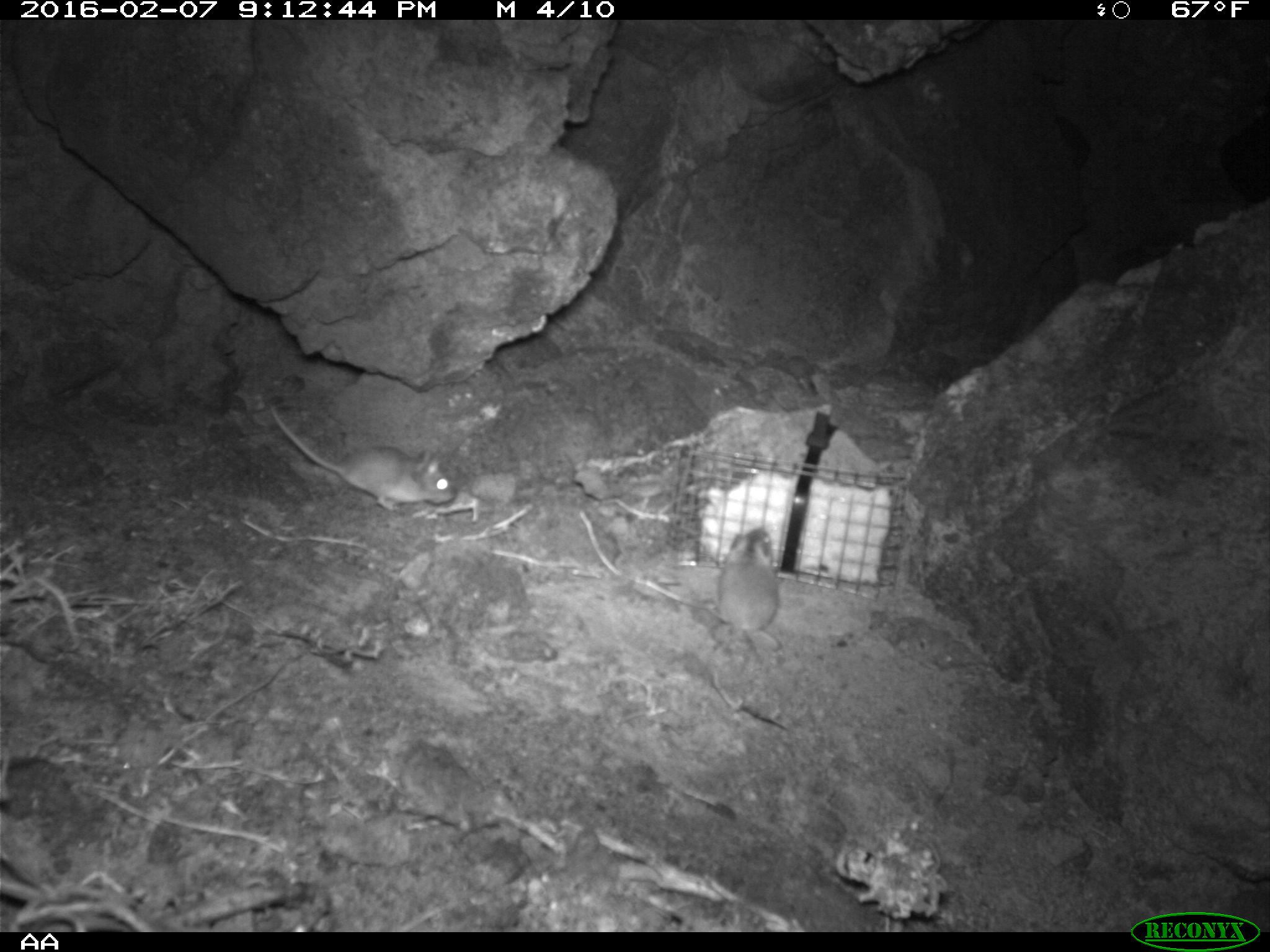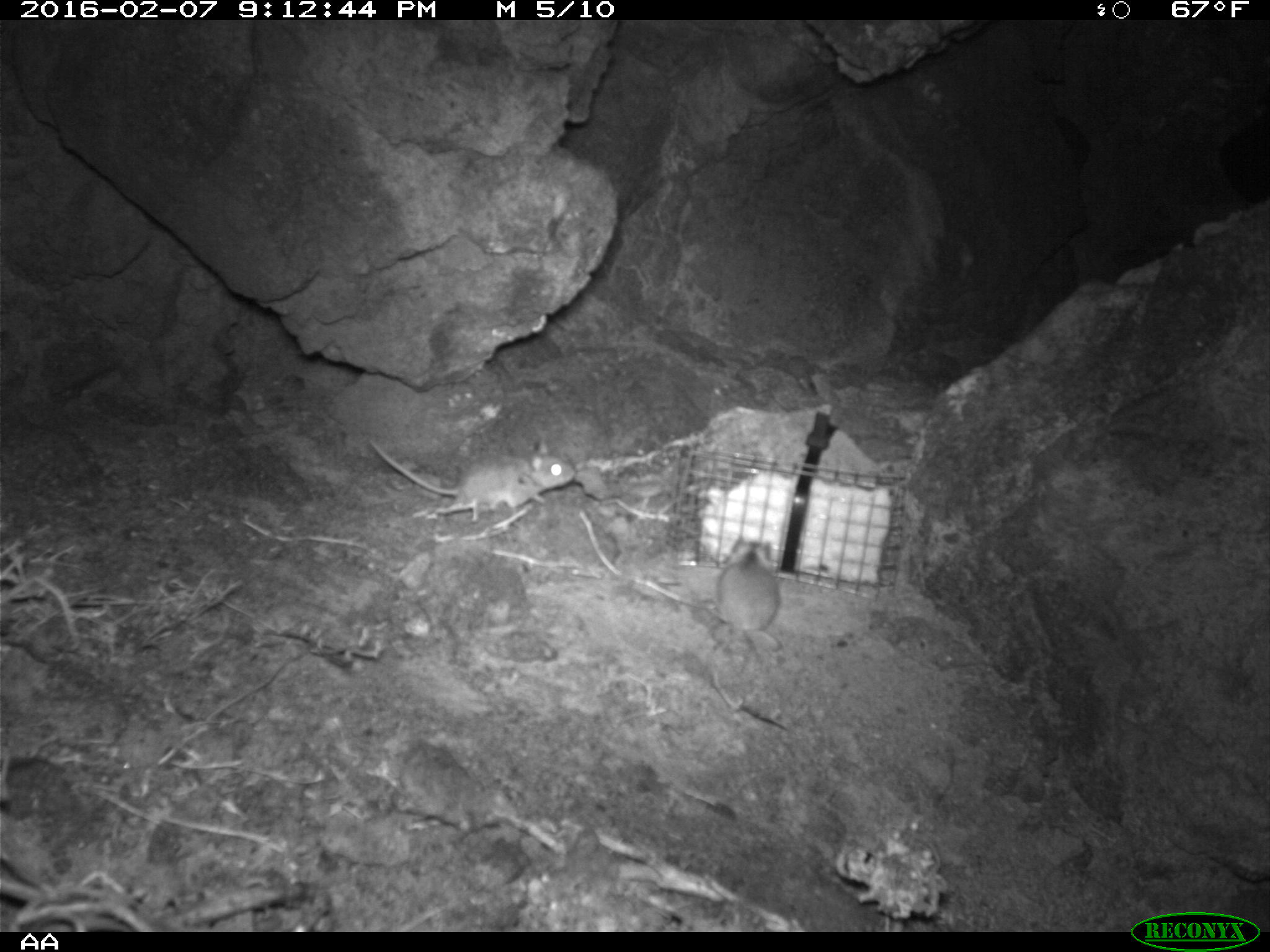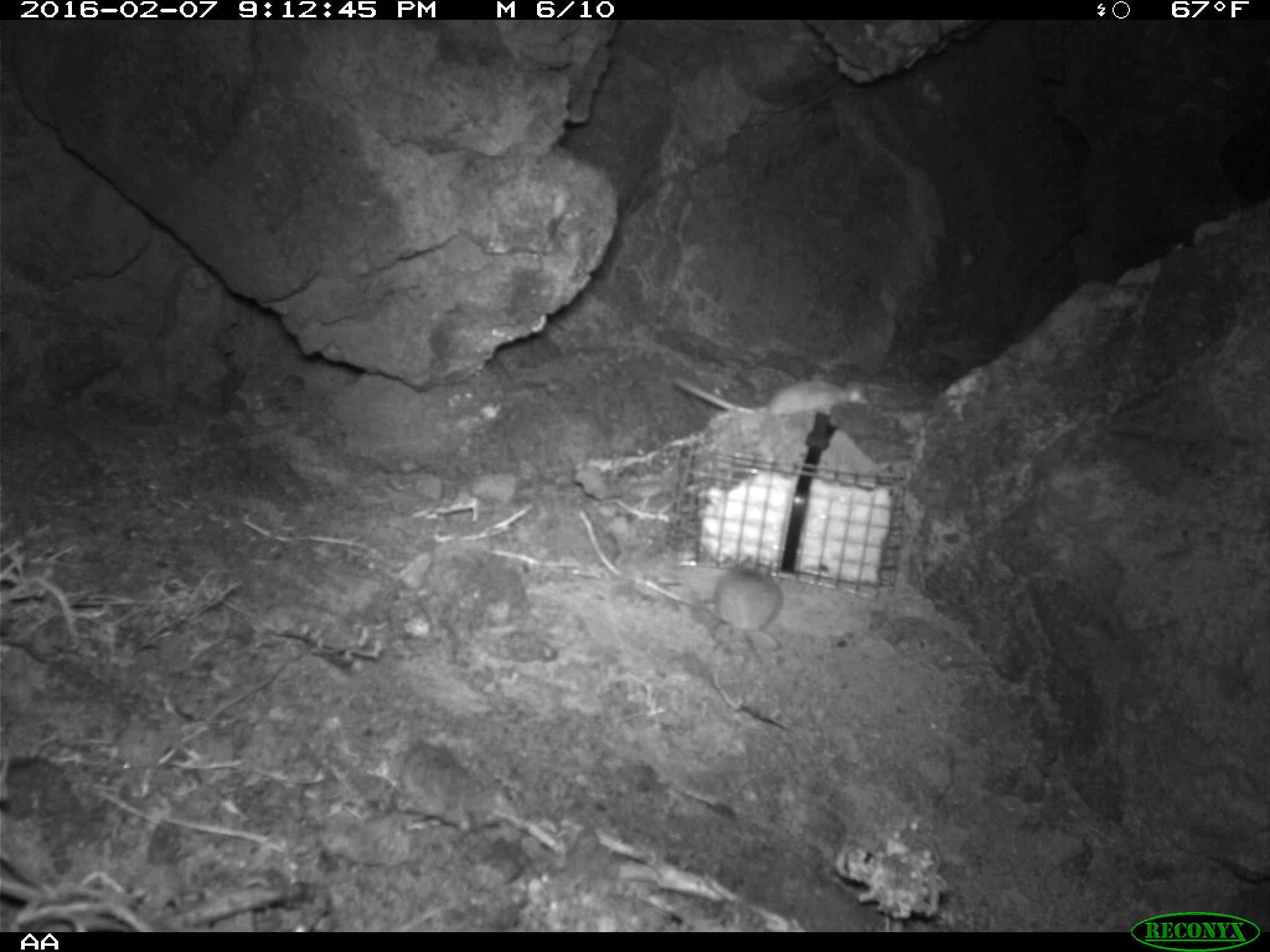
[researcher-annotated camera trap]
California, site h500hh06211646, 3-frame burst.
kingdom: Animalia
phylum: Chordata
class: Mammalia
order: Rodentia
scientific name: Rodentia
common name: rodent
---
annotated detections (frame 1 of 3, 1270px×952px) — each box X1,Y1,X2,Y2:
rodent: 268,403,454,509; 713,527,782,651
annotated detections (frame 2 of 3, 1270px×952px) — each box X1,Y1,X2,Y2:
rodent: 367,431,575,524; 714,529,781,669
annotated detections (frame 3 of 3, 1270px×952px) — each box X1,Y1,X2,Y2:
rodent: 711,555,784,702; 673,371,874,413